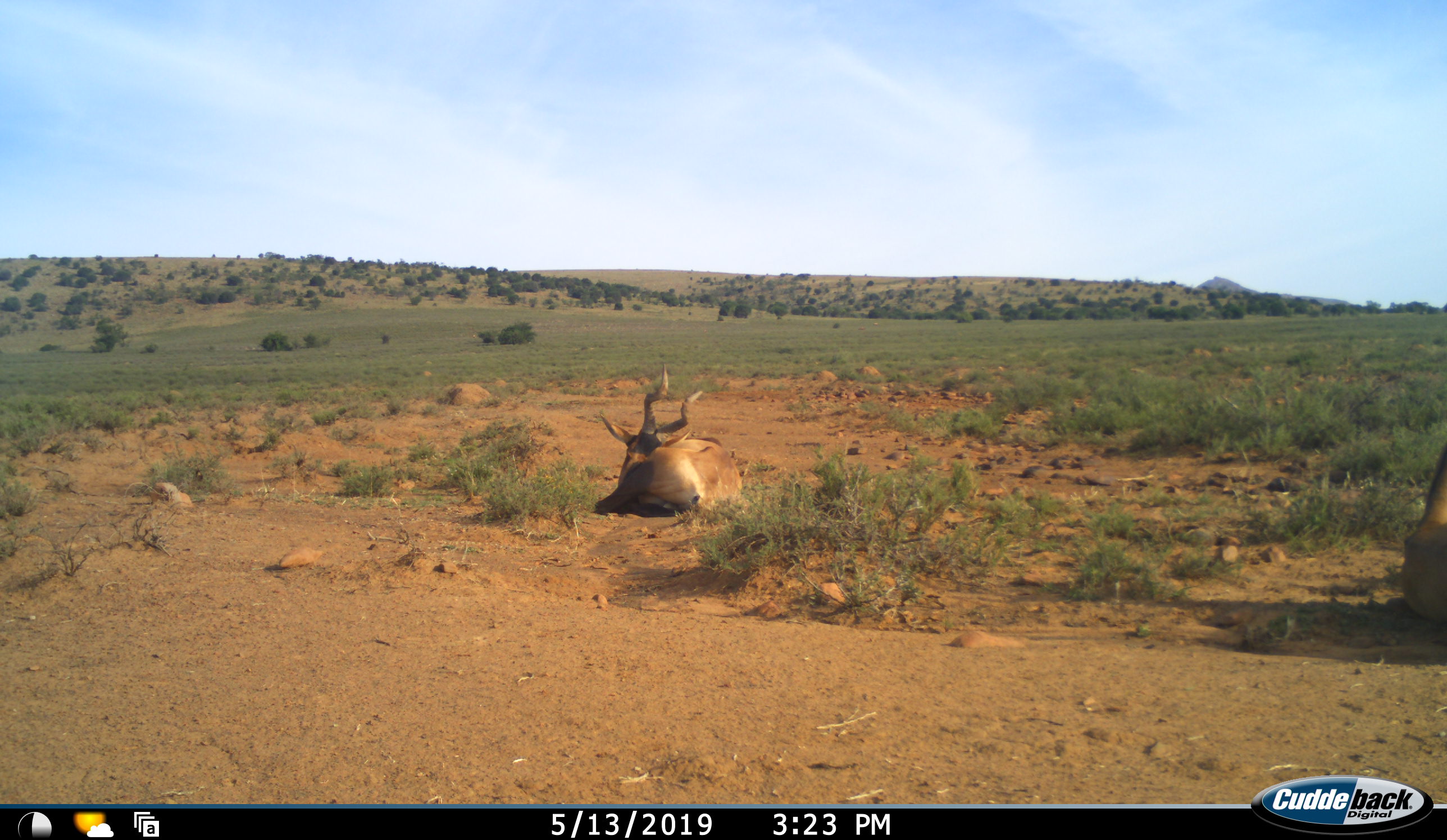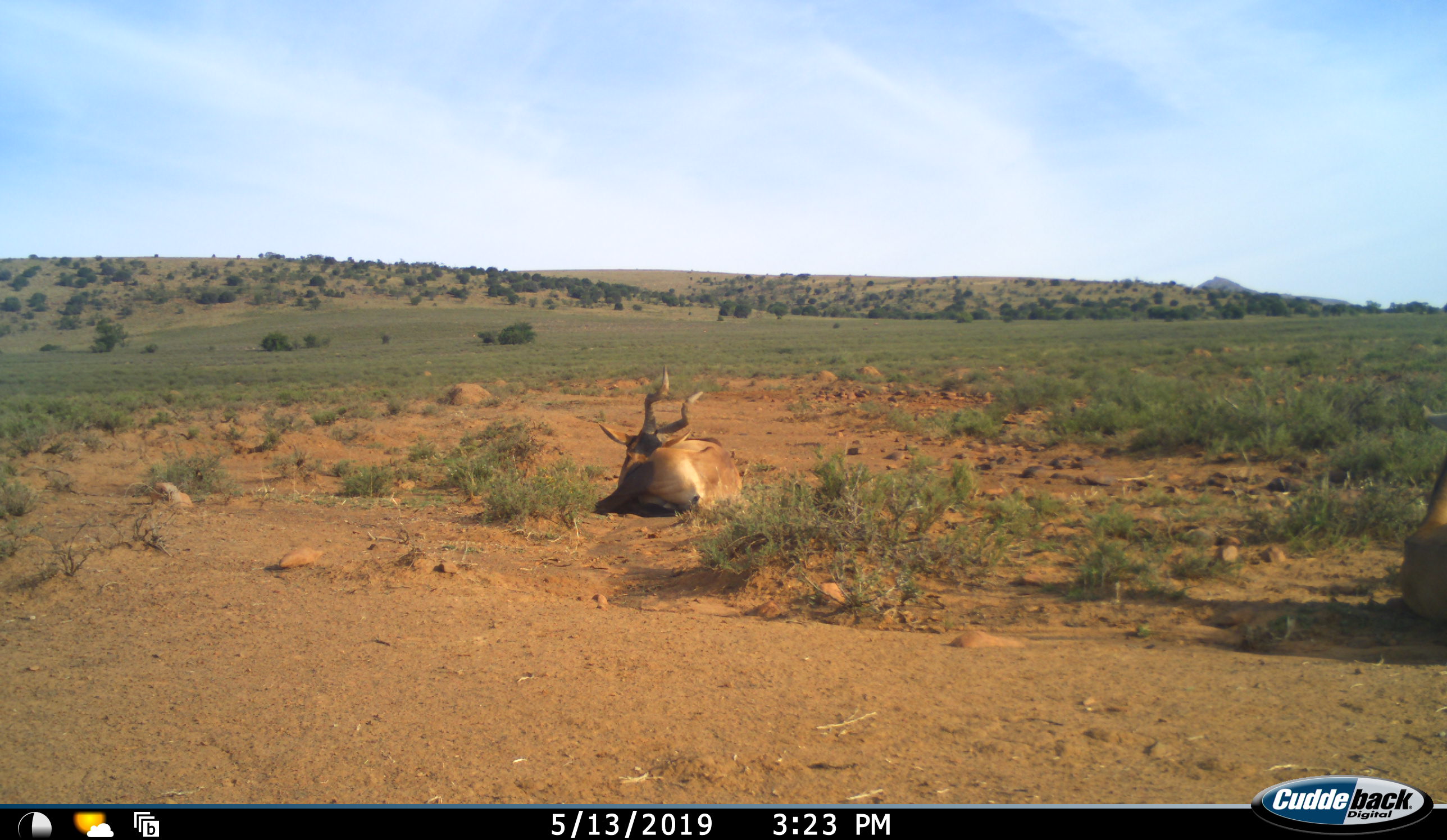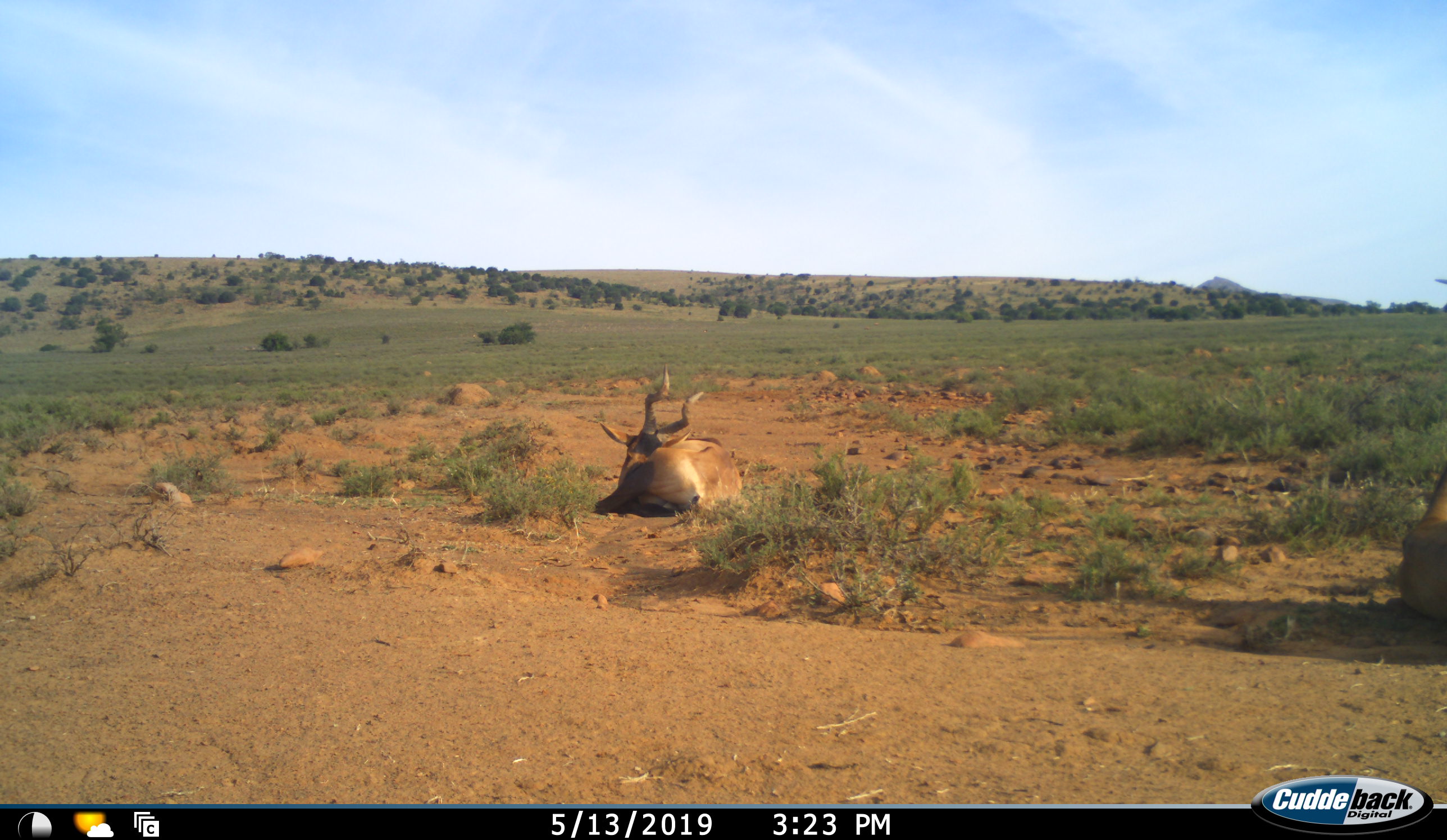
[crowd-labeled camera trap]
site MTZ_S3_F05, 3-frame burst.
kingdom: Animalia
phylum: Chordata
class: Mammalia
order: Artiodactyla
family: Bovidae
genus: Alcelaphus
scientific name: Alcelaphus buselaphus caama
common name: red hartebeest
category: hartebeestred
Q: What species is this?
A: Hartebeestred (red hartebeest) (Alcelaphus buselaphus caama).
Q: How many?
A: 2.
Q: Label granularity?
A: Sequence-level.